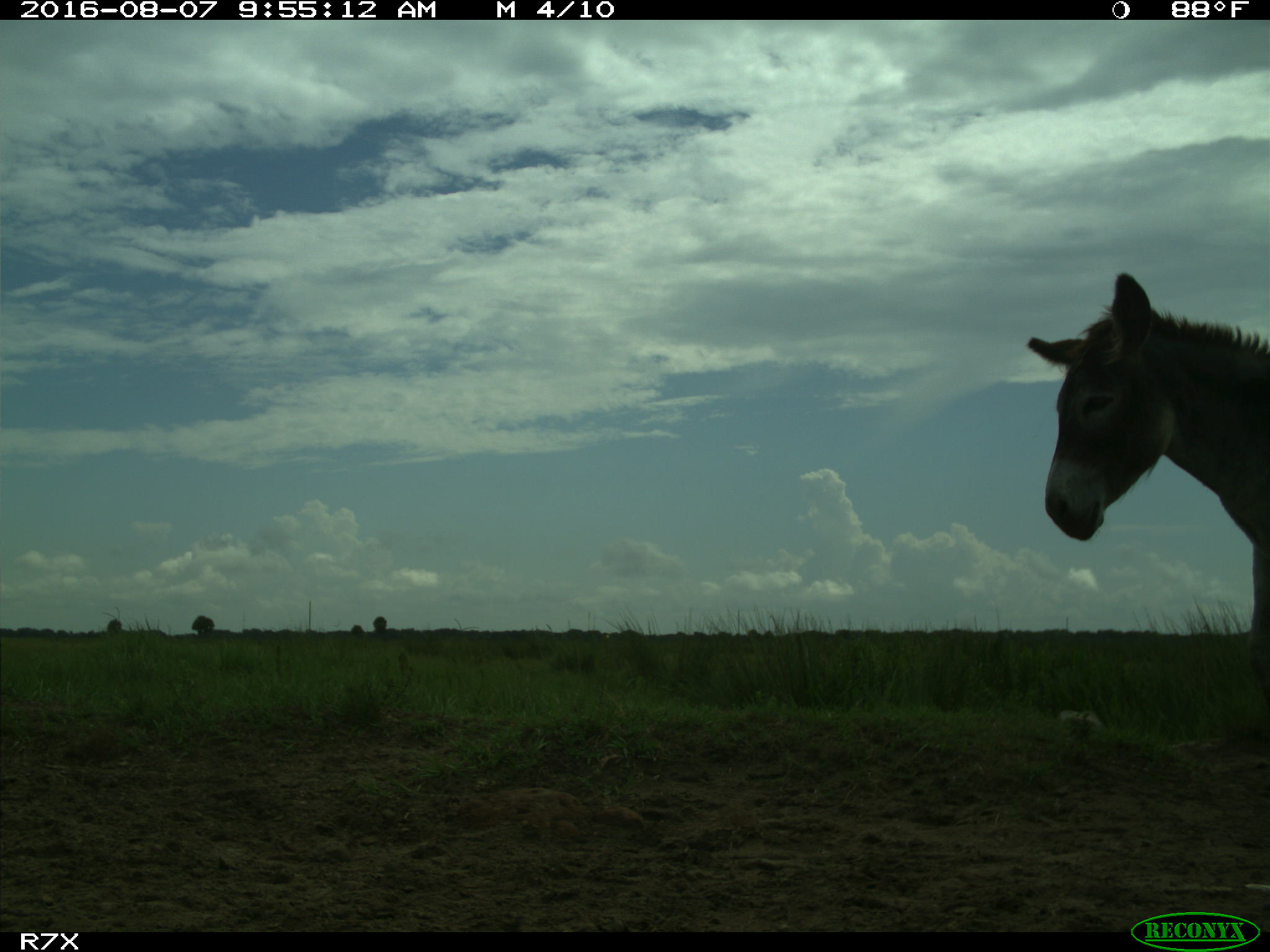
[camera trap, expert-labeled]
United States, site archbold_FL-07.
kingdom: Animalia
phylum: Chordata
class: Mammalia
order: Perissodactyla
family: Equidae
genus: Equus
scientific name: Equus africanus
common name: african wild ass